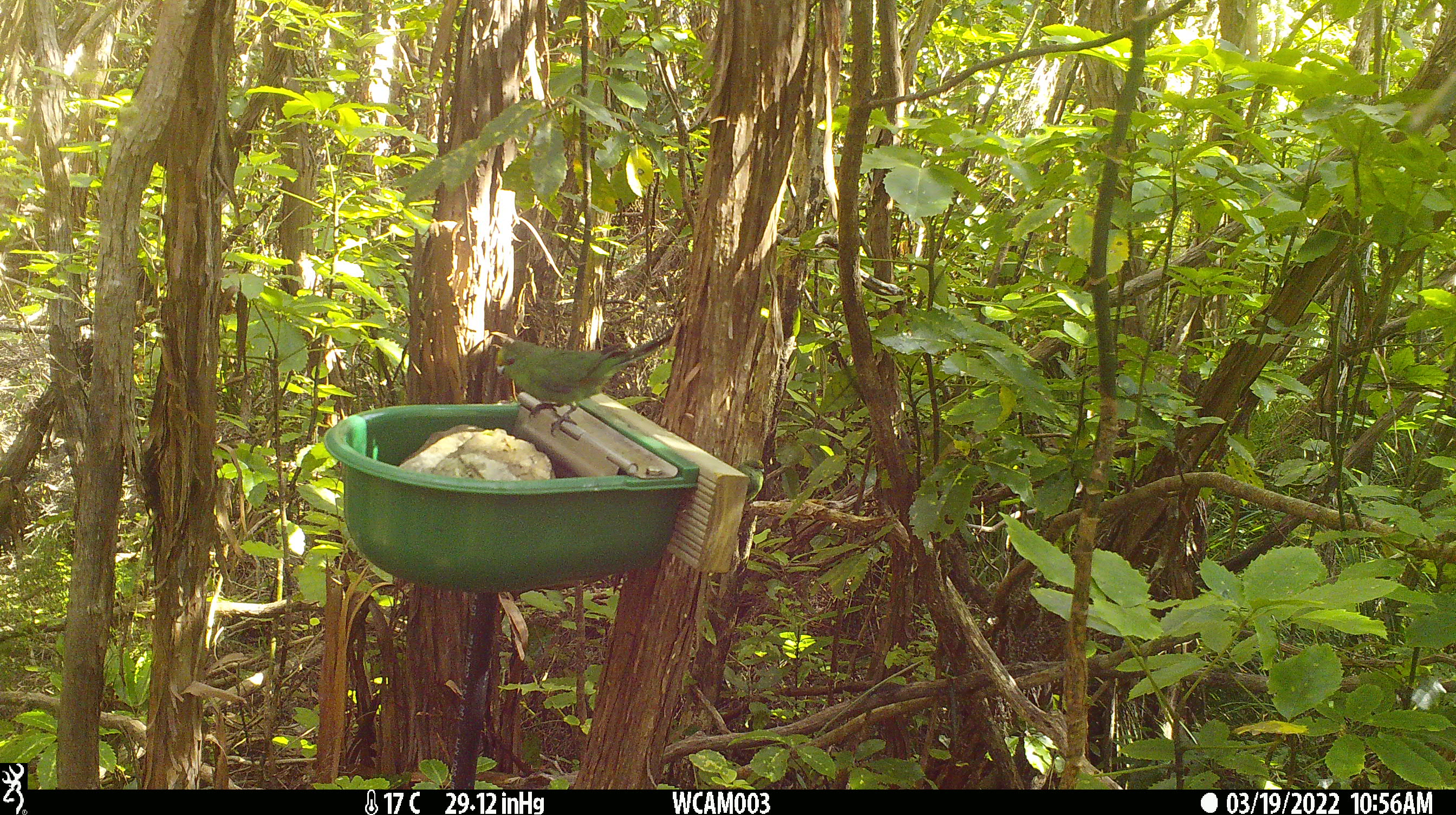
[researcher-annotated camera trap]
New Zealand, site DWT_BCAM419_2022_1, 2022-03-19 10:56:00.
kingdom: Animalia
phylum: Chordata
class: Aves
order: Psittaciformes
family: Psittaculidae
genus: Cyanoramphus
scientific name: Cyanoramphus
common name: parakeet